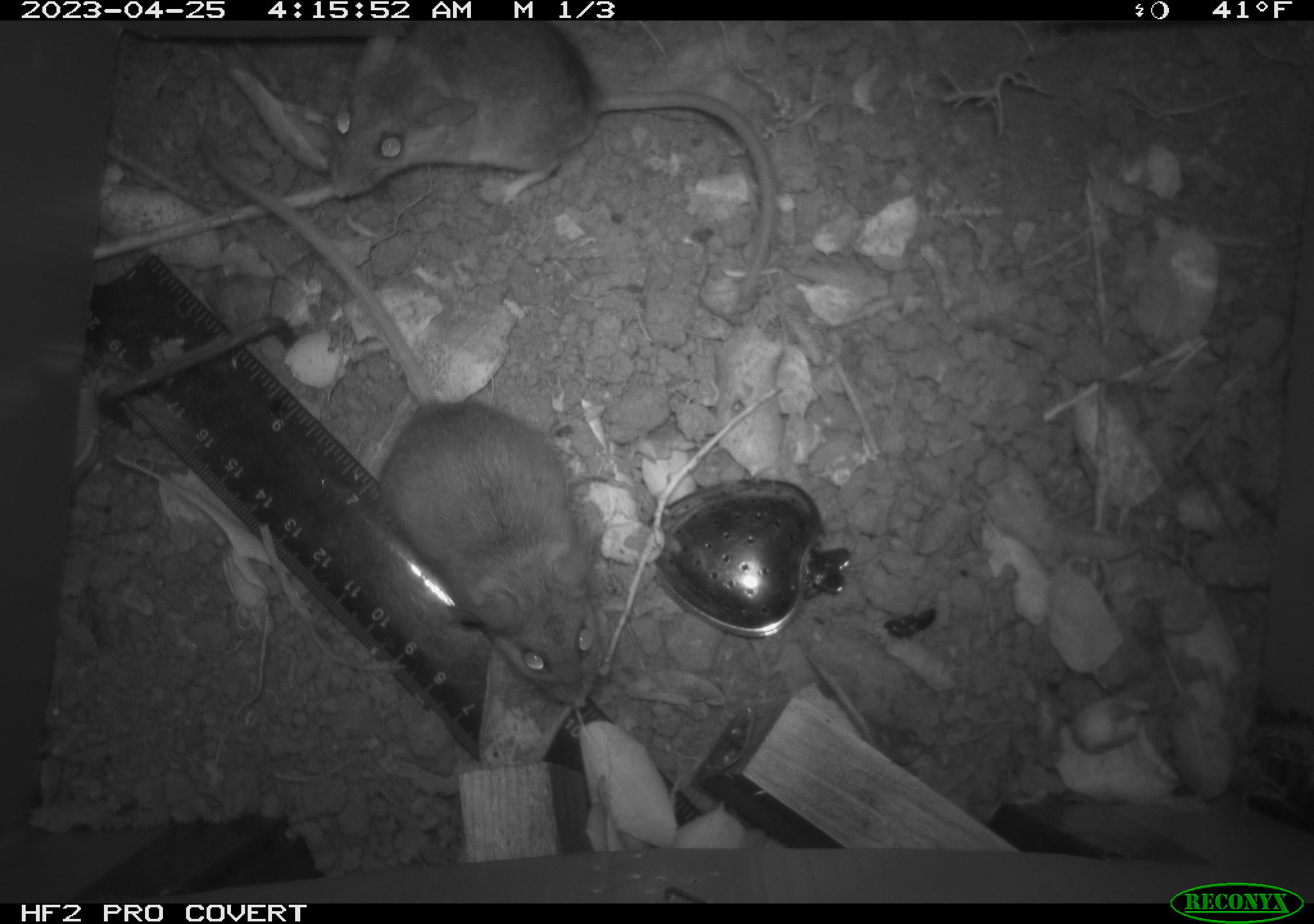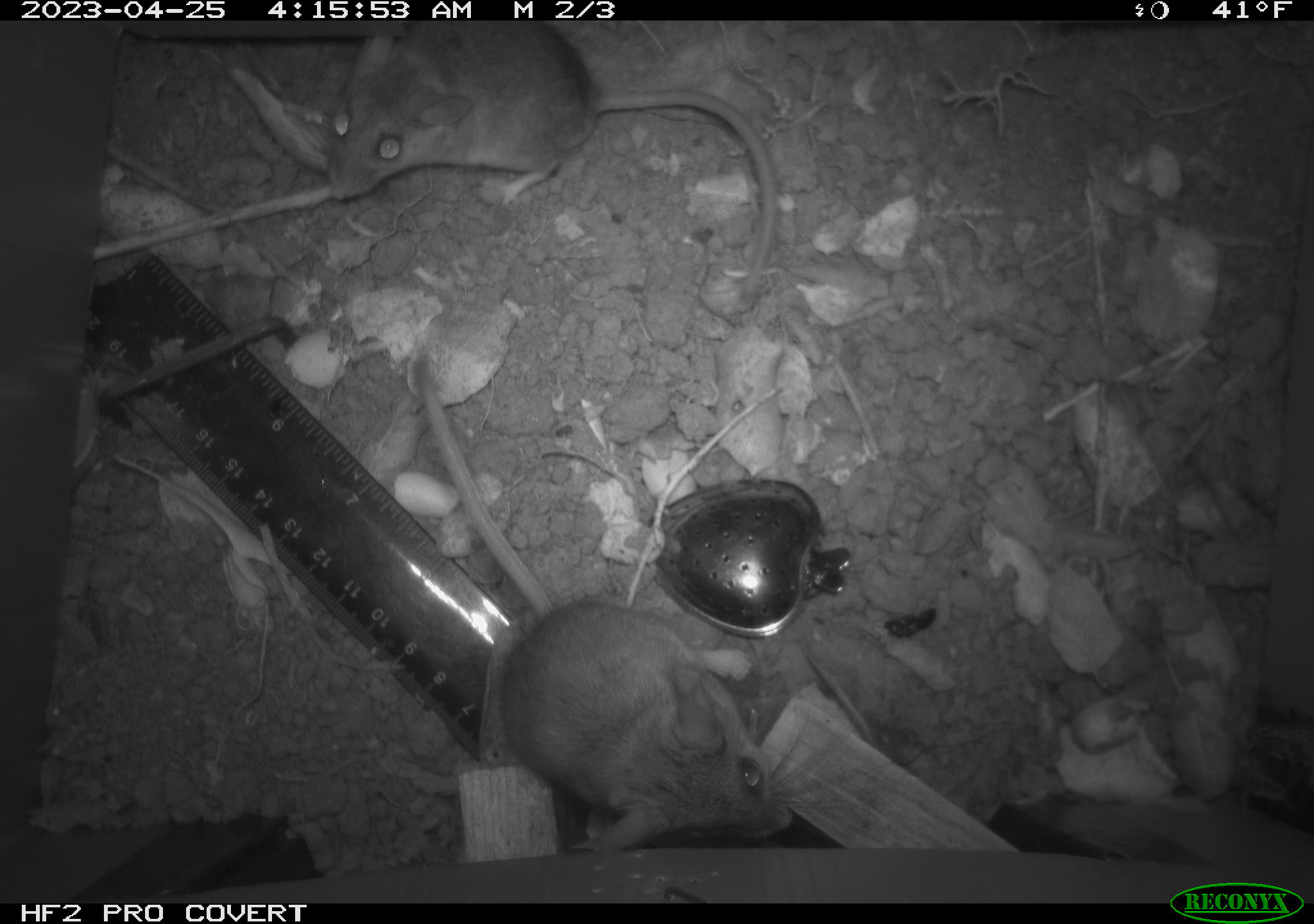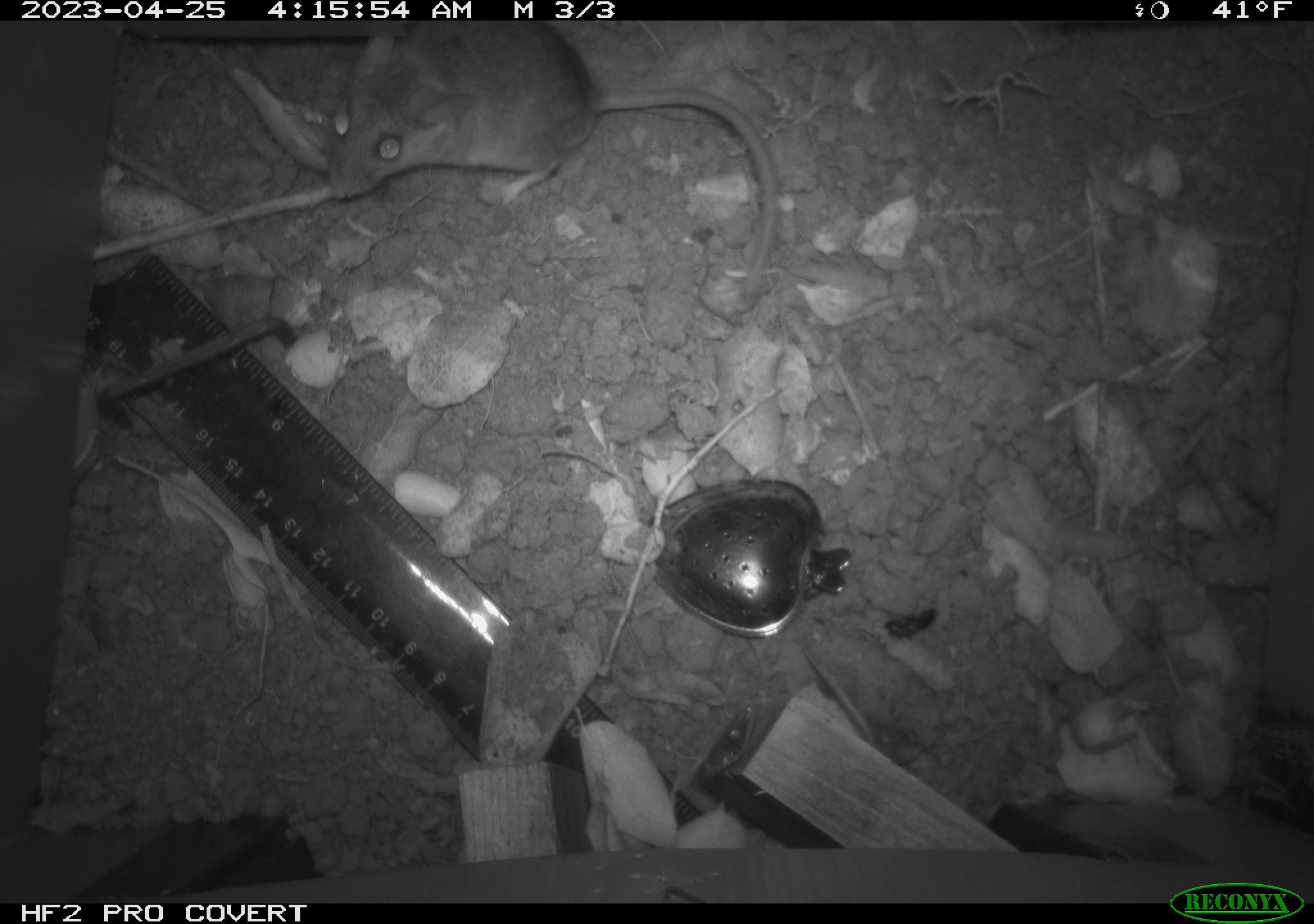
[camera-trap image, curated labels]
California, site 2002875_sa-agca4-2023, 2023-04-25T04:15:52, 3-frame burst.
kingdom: Animalia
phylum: Chordata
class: Mammalia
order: Rodentia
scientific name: Rodentia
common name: mouse species